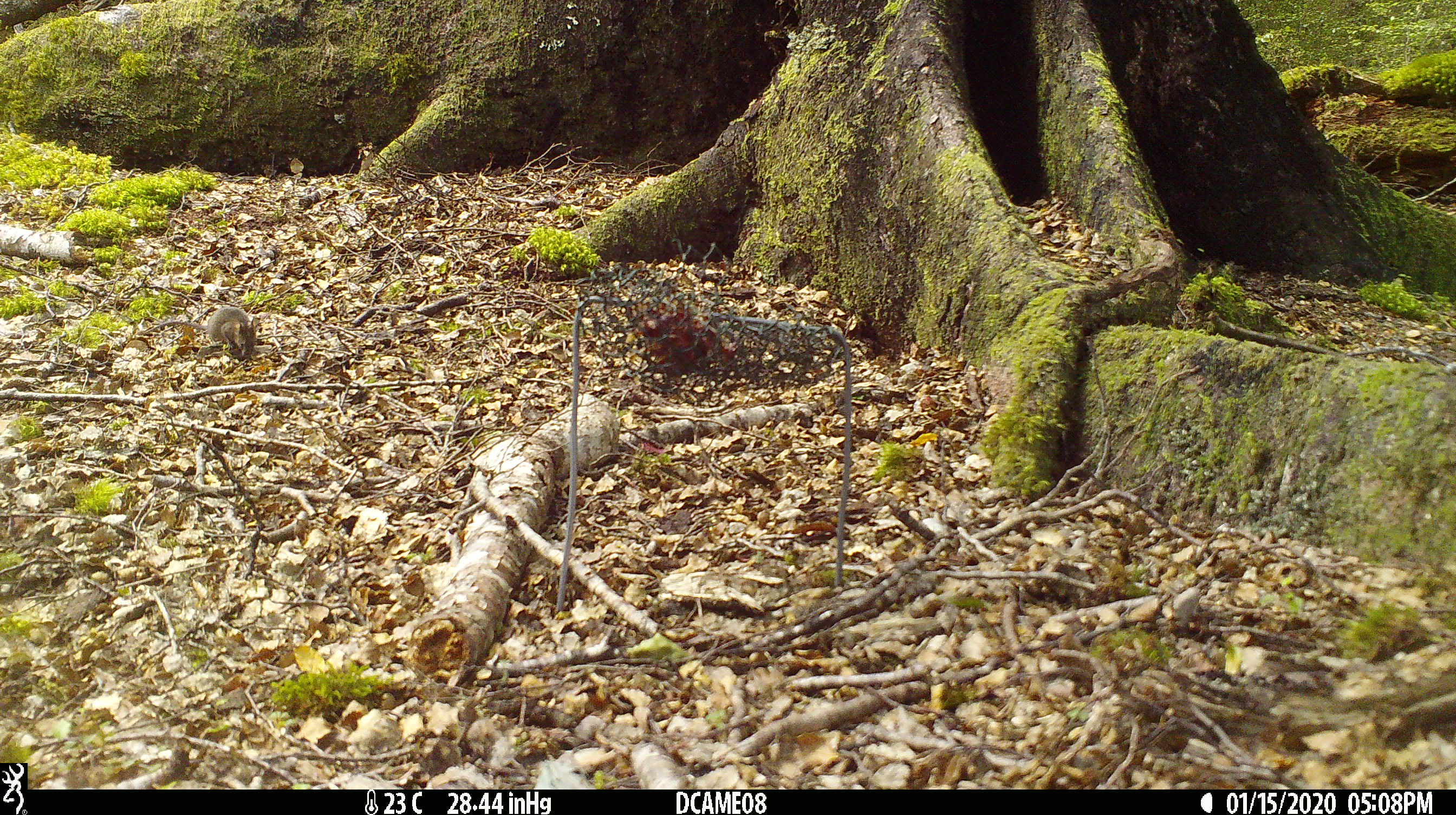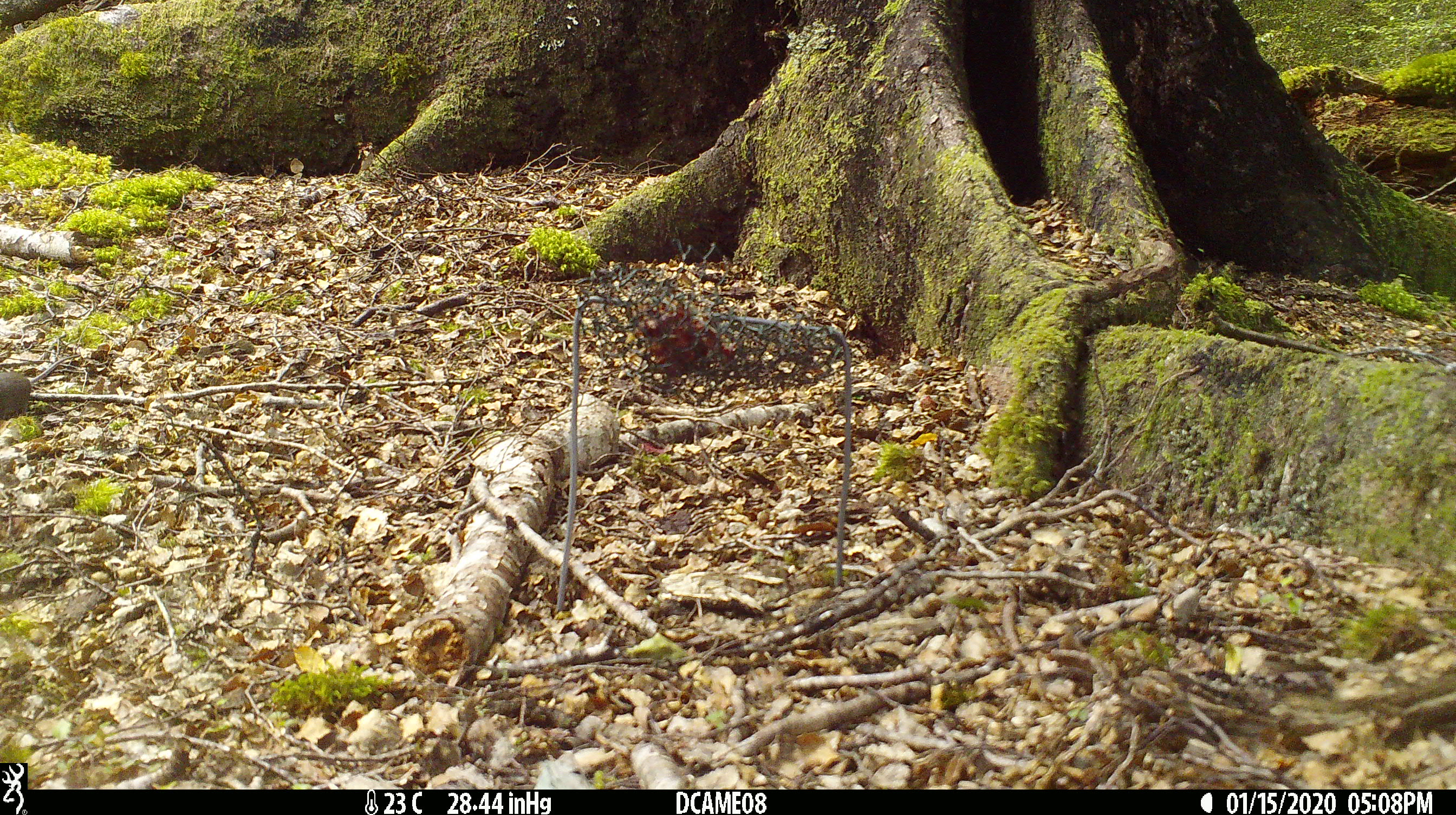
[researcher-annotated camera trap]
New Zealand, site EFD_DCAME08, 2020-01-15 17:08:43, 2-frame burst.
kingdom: Animalia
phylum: Chordata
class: Mammalia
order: Rodentia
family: Muridae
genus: Mus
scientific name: Mus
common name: mouse